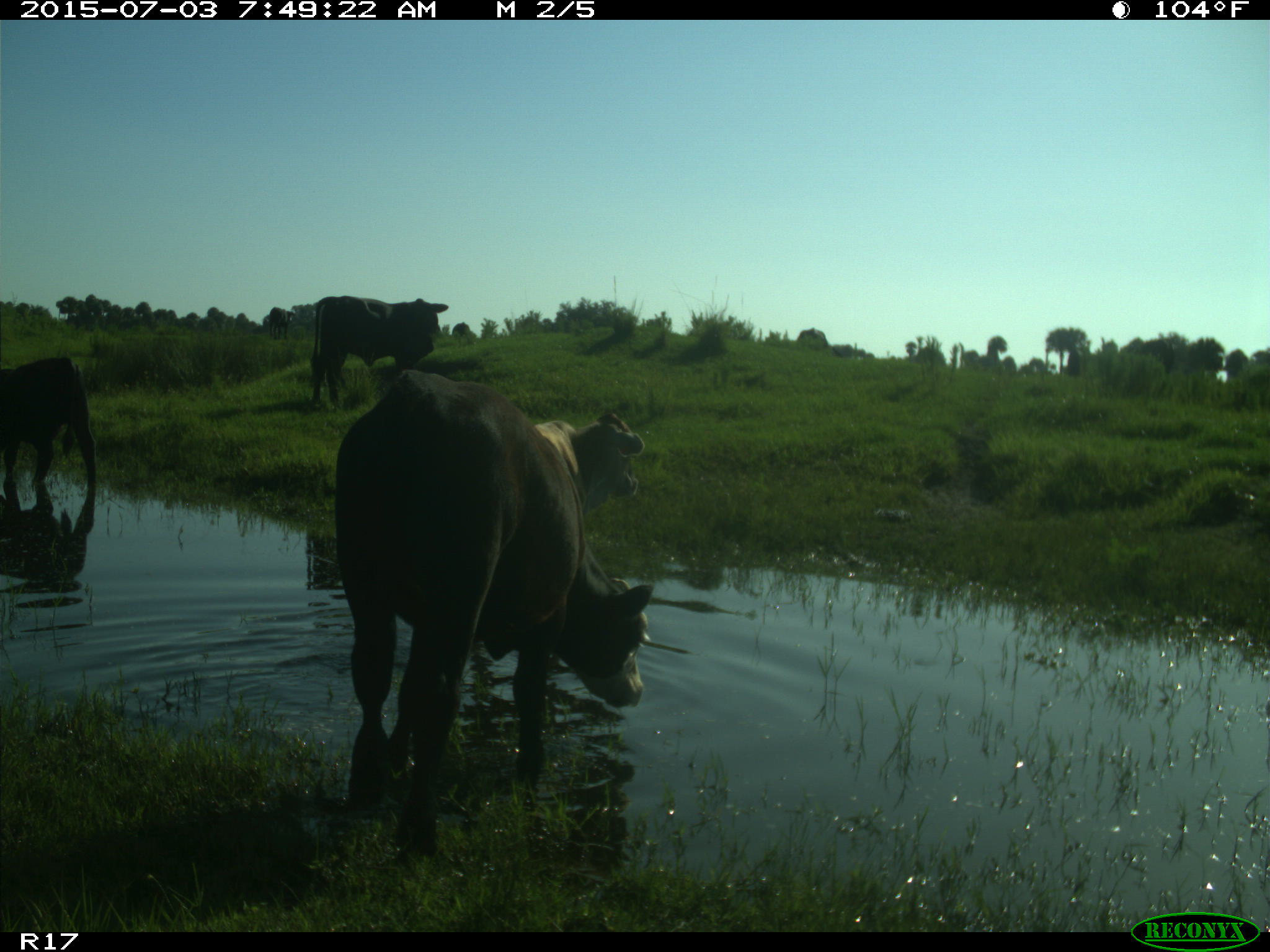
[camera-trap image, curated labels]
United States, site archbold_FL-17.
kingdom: Animalia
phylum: Chordata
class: Mammalia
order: Artiodactyla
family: Bovidae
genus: Bos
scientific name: Bos taurus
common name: domestic cow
Bos taurus (domestic cow).